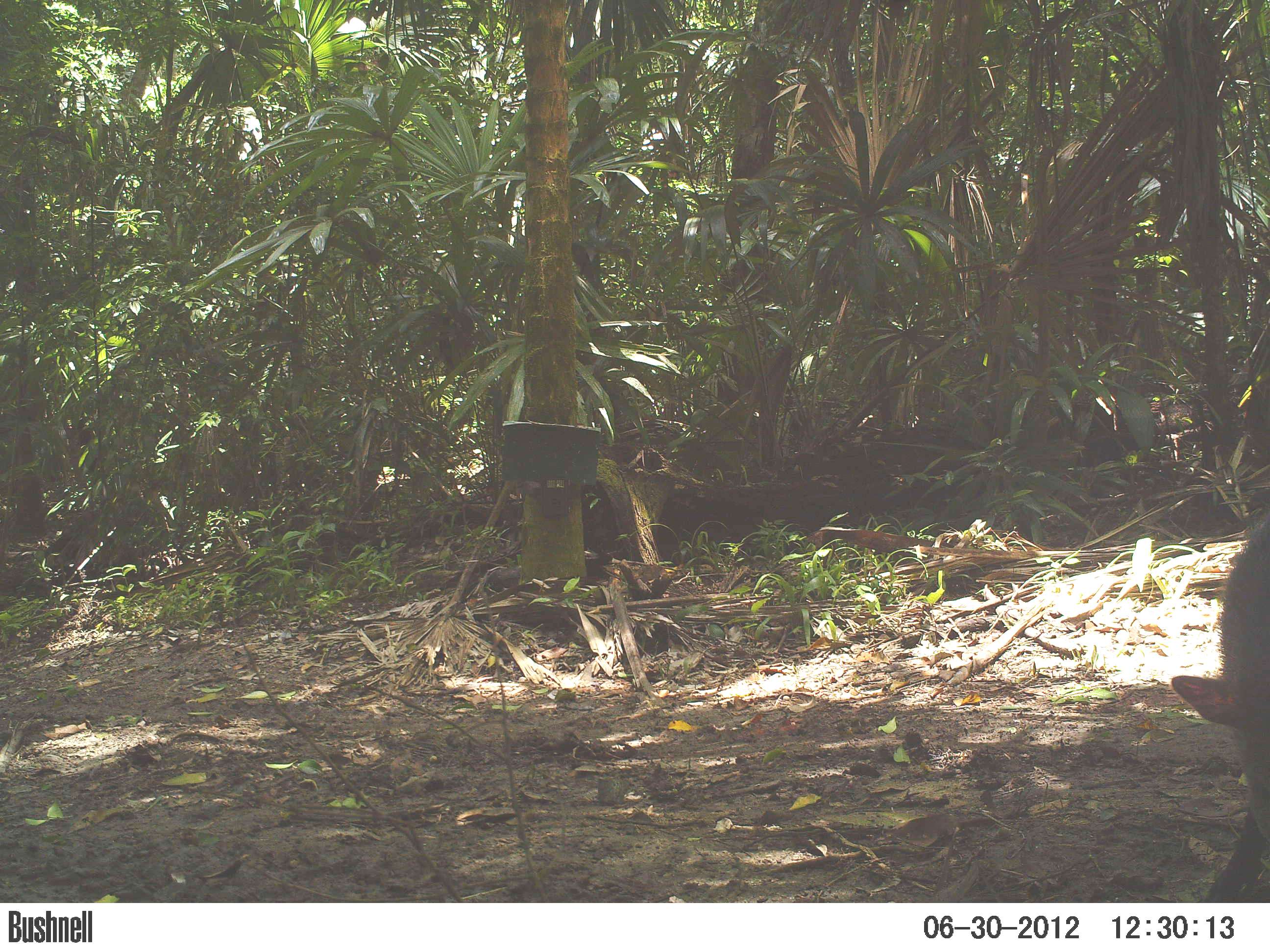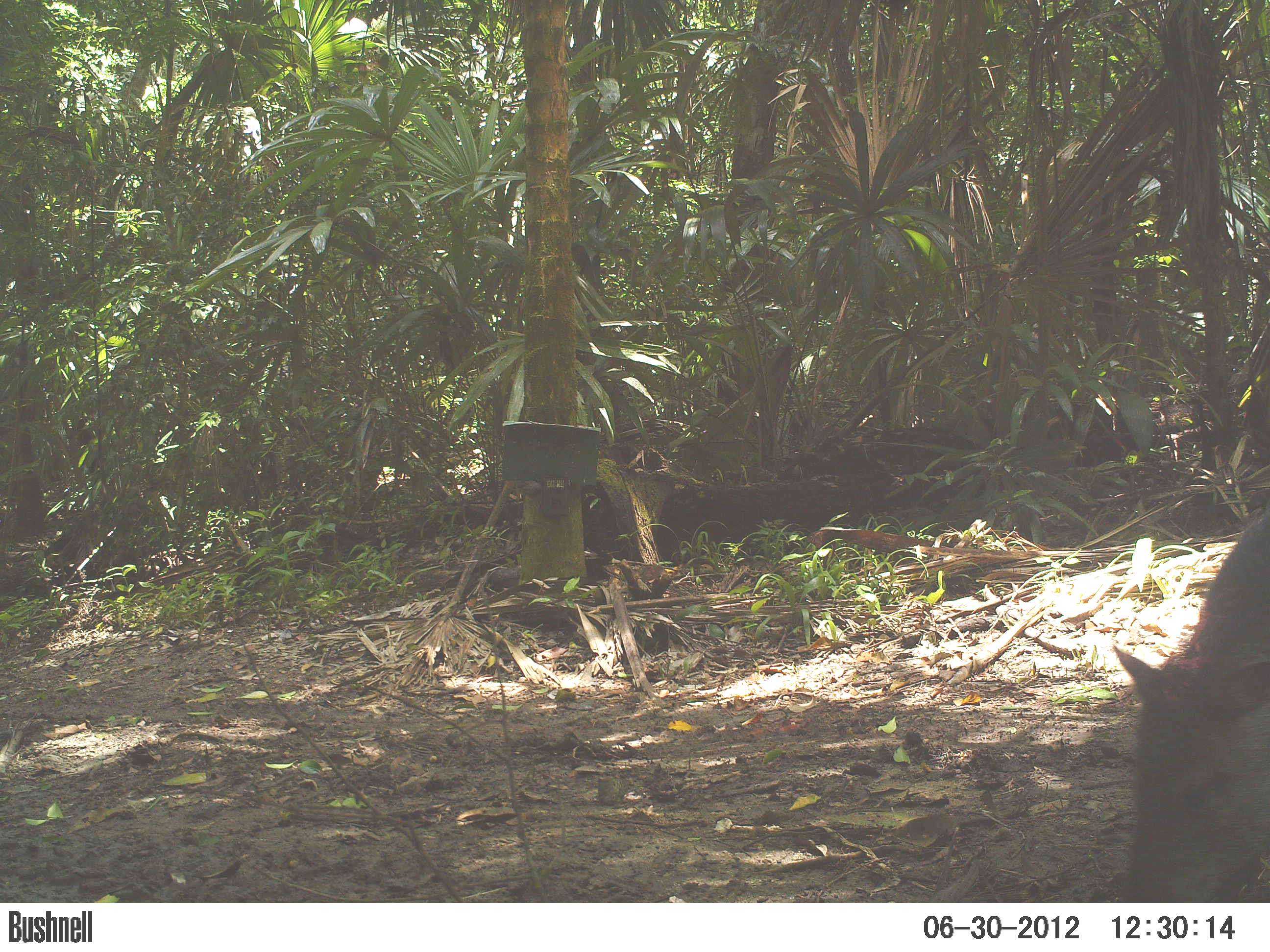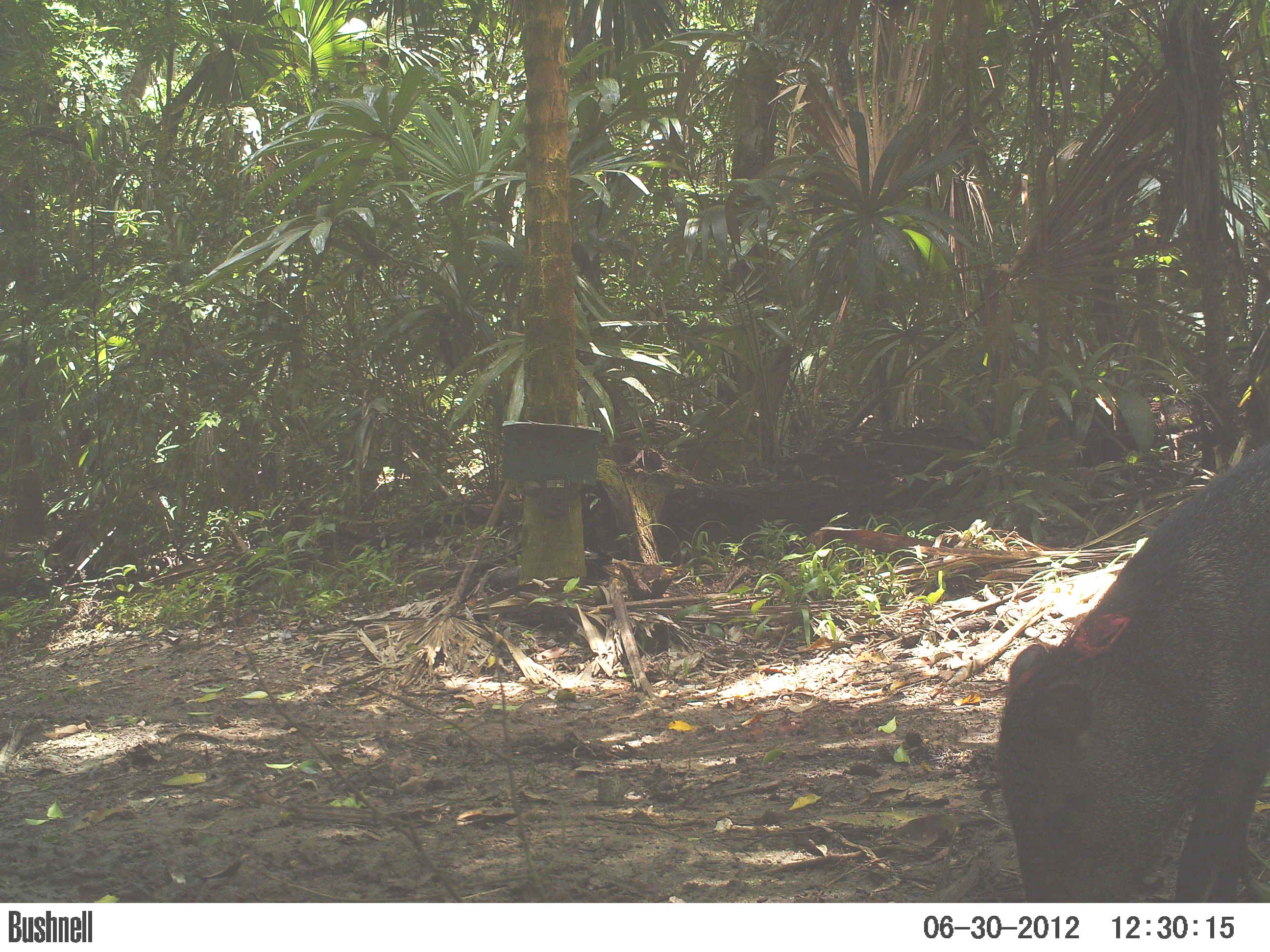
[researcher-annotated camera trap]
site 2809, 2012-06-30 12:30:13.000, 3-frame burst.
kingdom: Animalia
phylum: Chordata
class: Mammalia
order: Artiodactyla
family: Tayassuidae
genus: Pecari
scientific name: Pecari tajacu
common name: collared peccary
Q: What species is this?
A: Pecari tajacu (collared peccary).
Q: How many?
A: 7.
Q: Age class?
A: Adult.